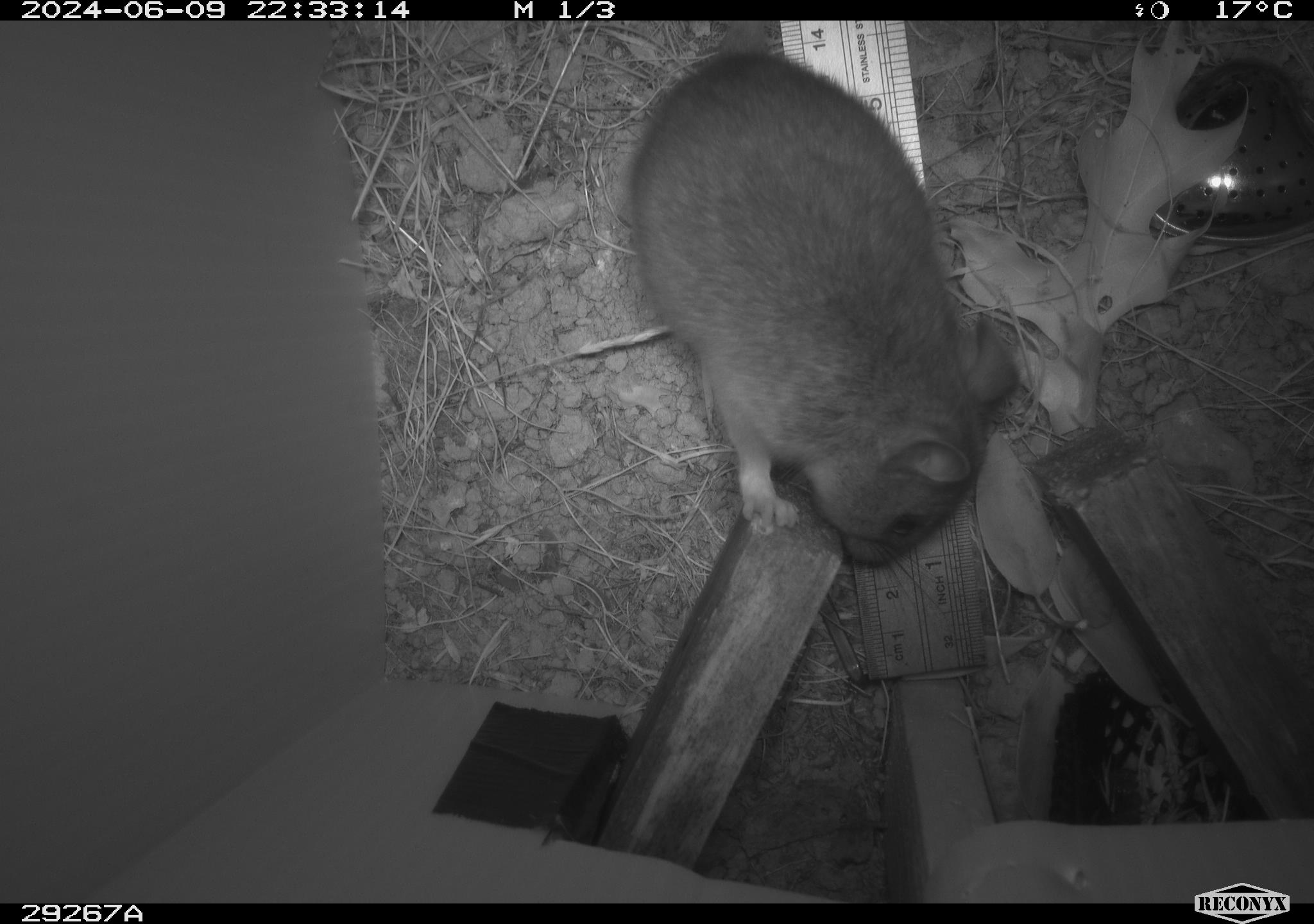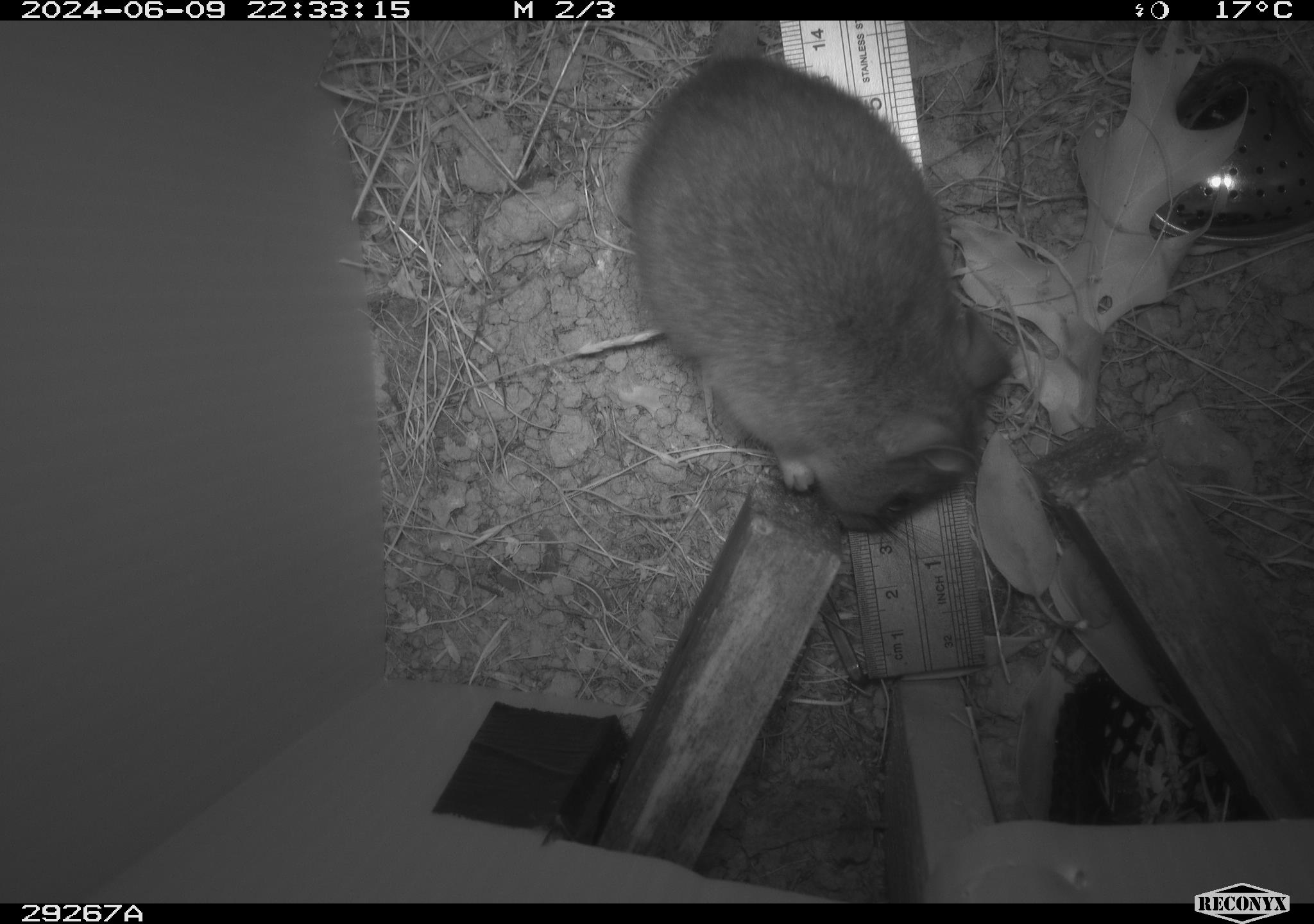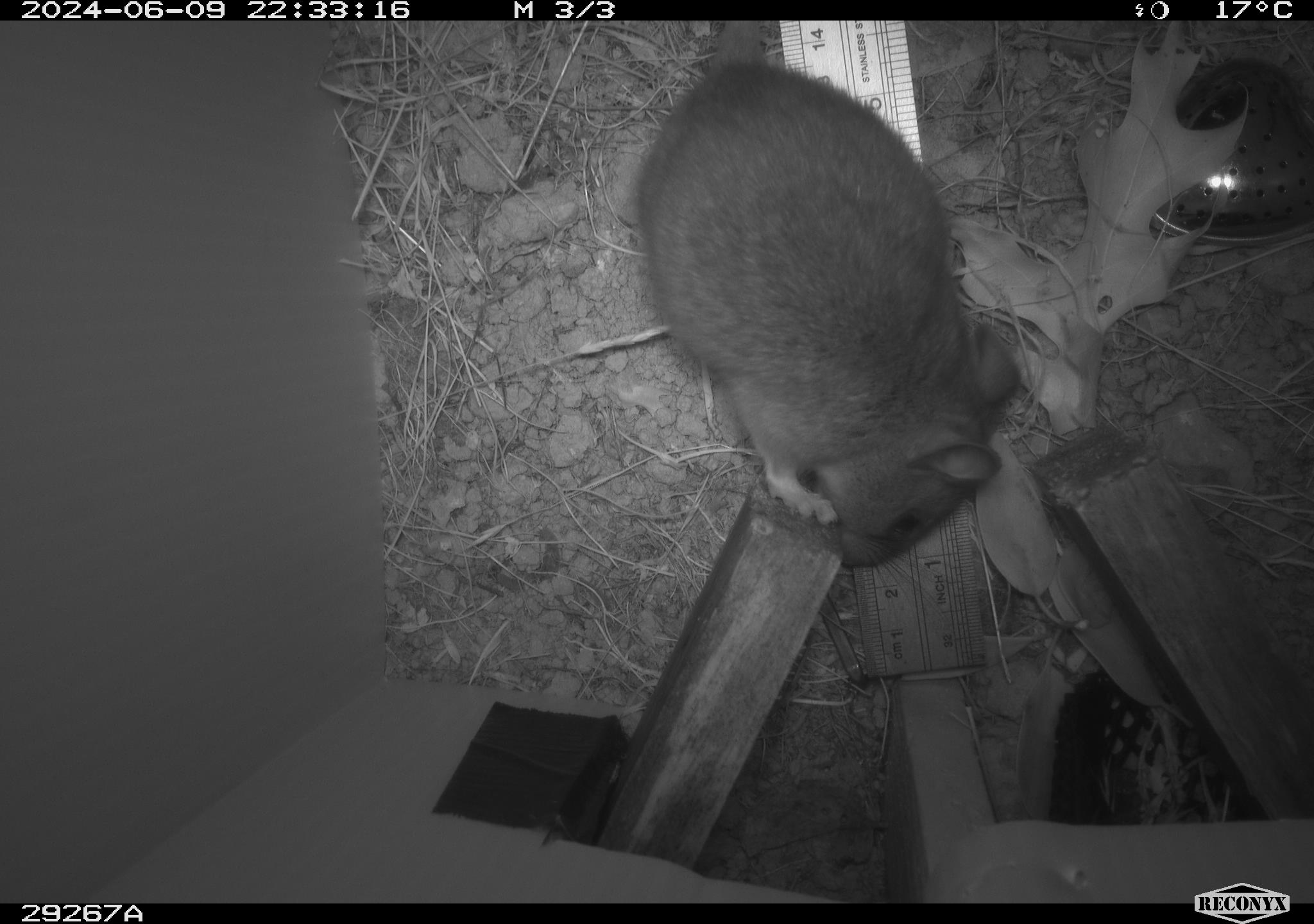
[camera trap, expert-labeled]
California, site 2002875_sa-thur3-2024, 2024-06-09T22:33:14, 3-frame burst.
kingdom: Animalia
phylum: Chordata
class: Mammalia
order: Rodentia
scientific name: Rodentia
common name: rodent